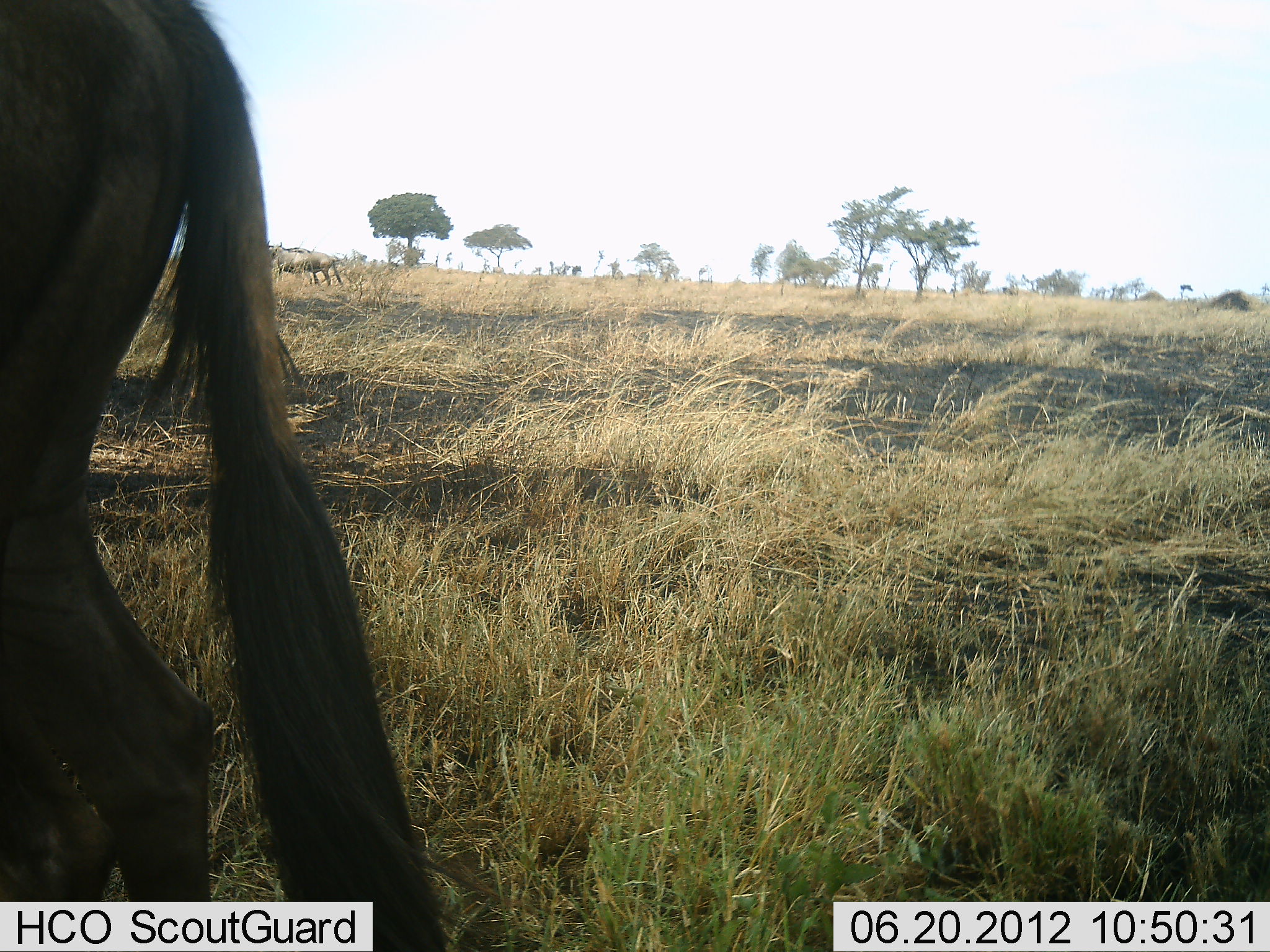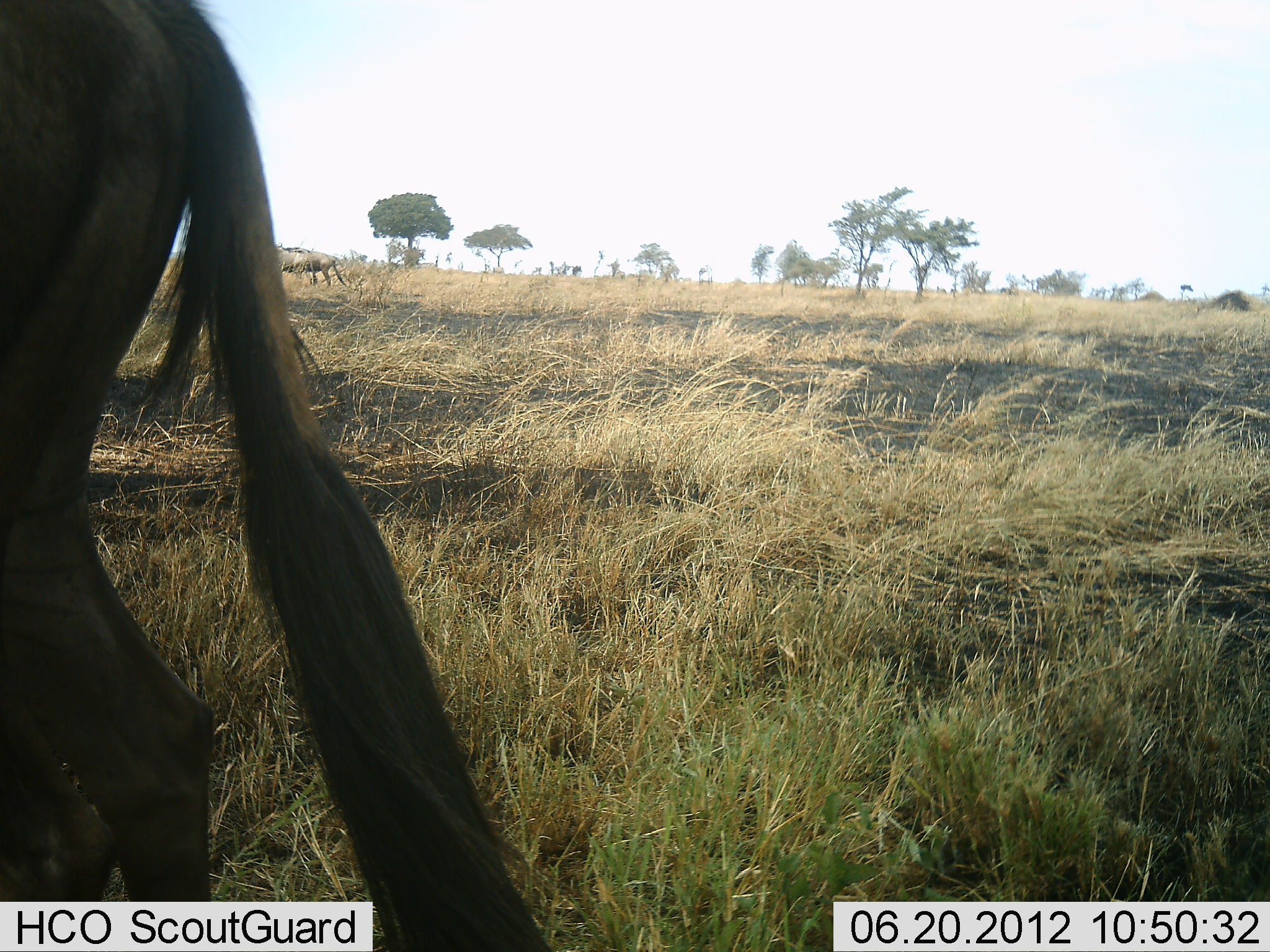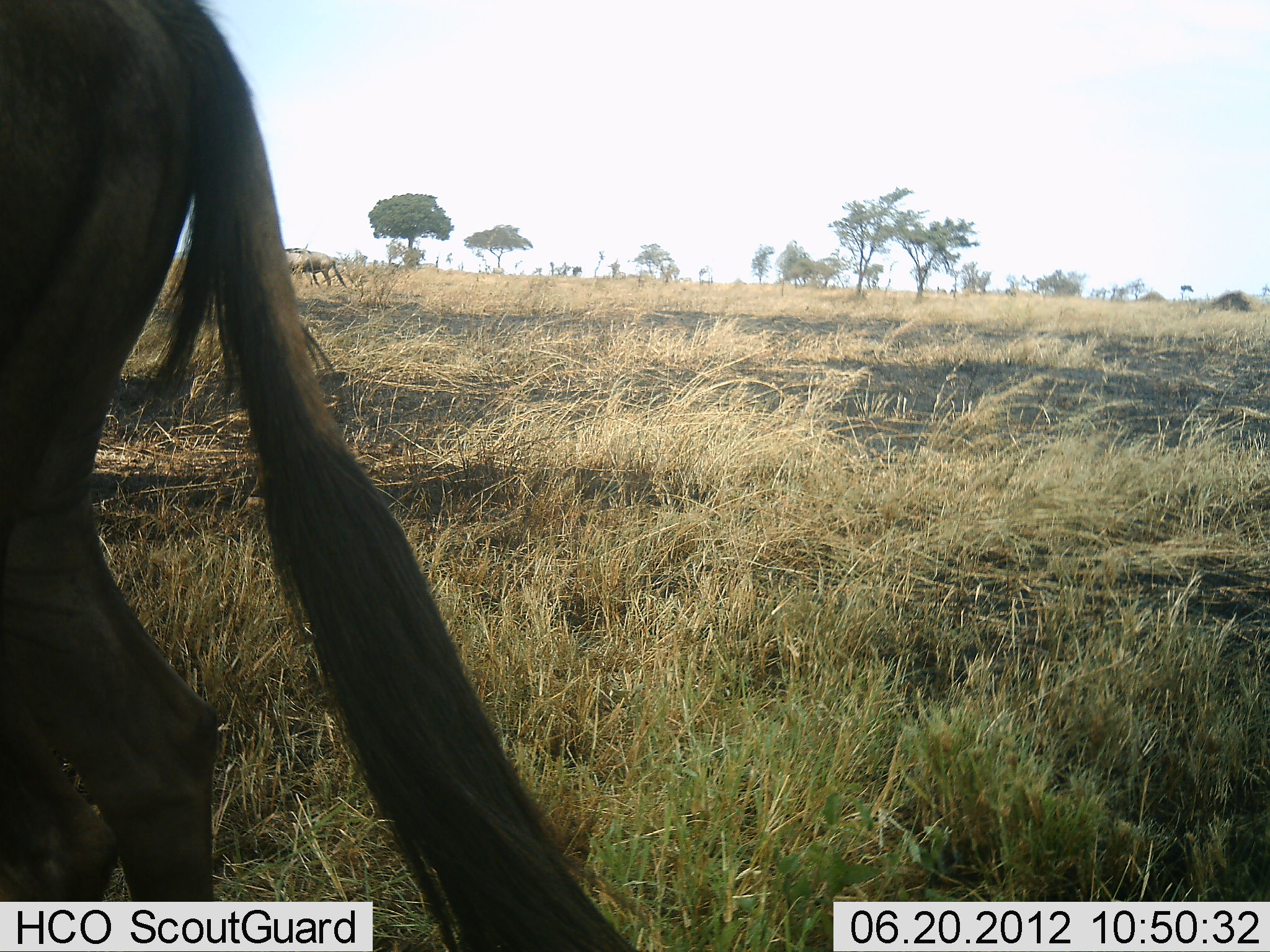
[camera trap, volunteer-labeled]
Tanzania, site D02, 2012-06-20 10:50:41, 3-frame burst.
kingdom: Animalia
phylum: Chordata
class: Mammalia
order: Artiodactyla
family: Bovidae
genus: Connochaetes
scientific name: Connochaetes taurinus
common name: blue wildebeest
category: wildebeest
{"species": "wildebeest (blue wildebeest) (Connochaetes taurinus)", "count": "2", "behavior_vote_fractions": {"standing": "60%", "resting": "10%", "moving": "30%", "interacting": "0%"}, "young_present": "0%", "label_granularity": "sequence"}